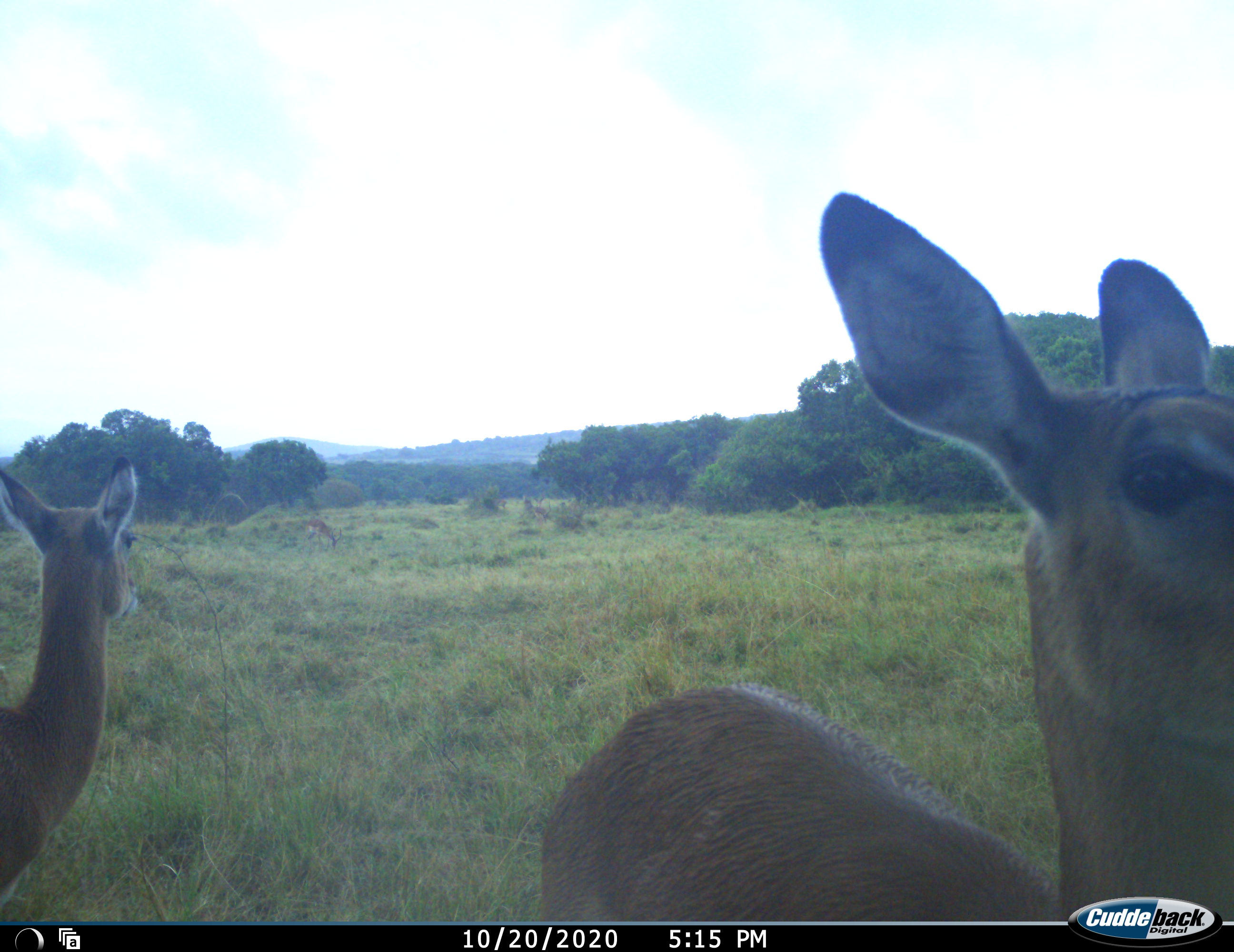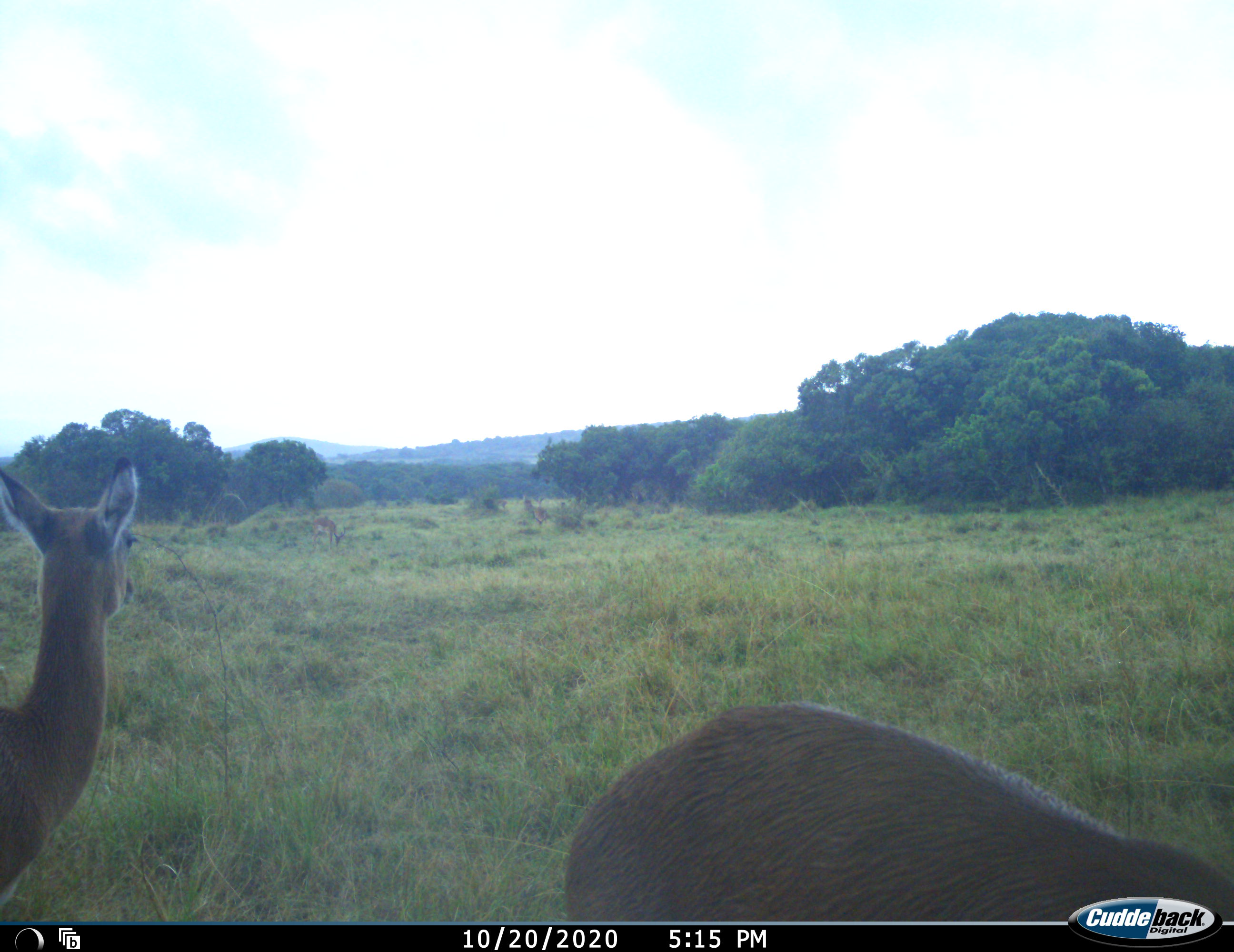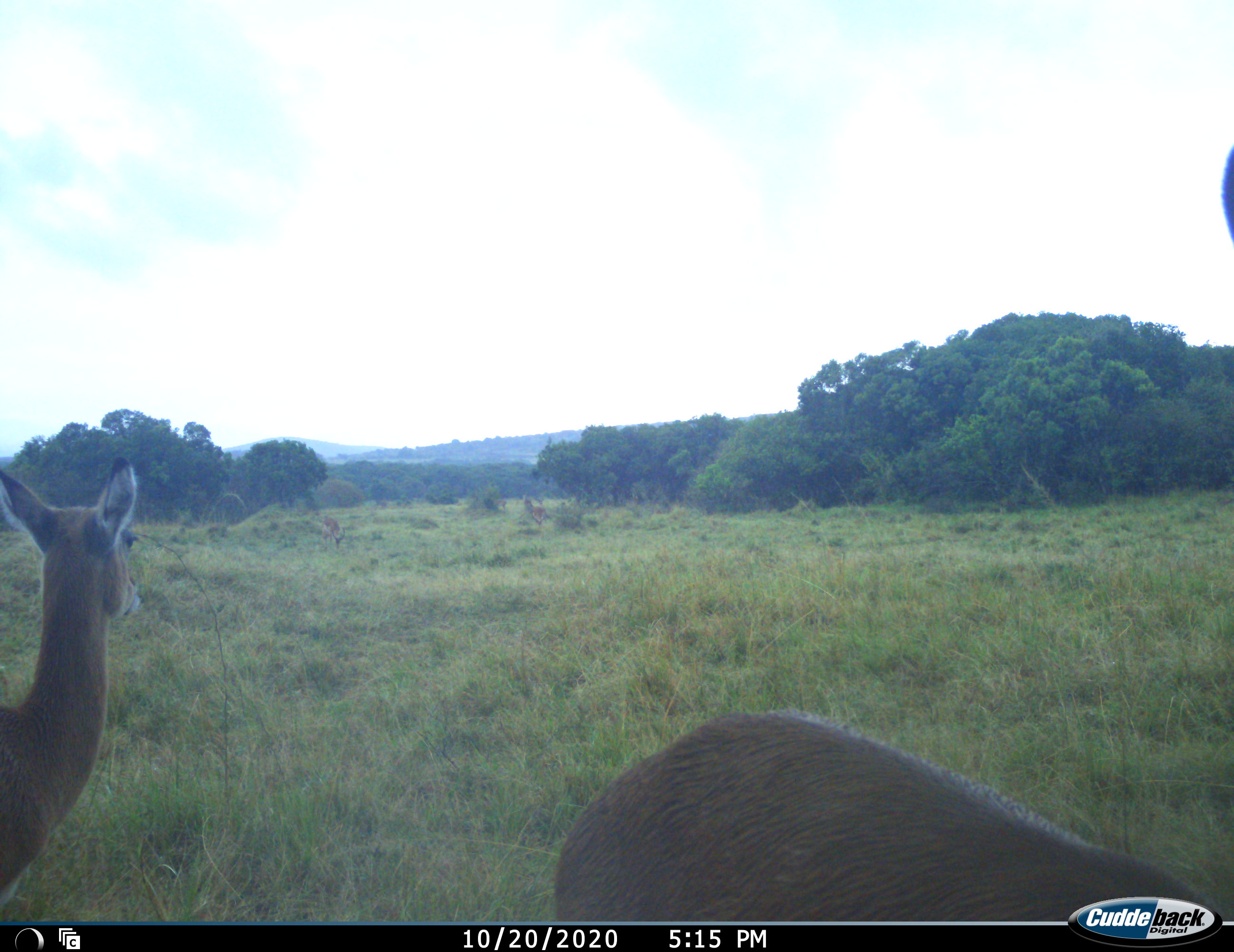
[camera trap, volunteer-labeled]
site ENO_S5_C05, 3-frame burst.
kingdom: Animalia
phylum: Chordata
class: Mammalia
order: Artiodactyla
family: Bovidae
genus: Aepyceros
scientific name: Aepyceros melampus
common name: impala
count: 2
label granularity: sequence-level